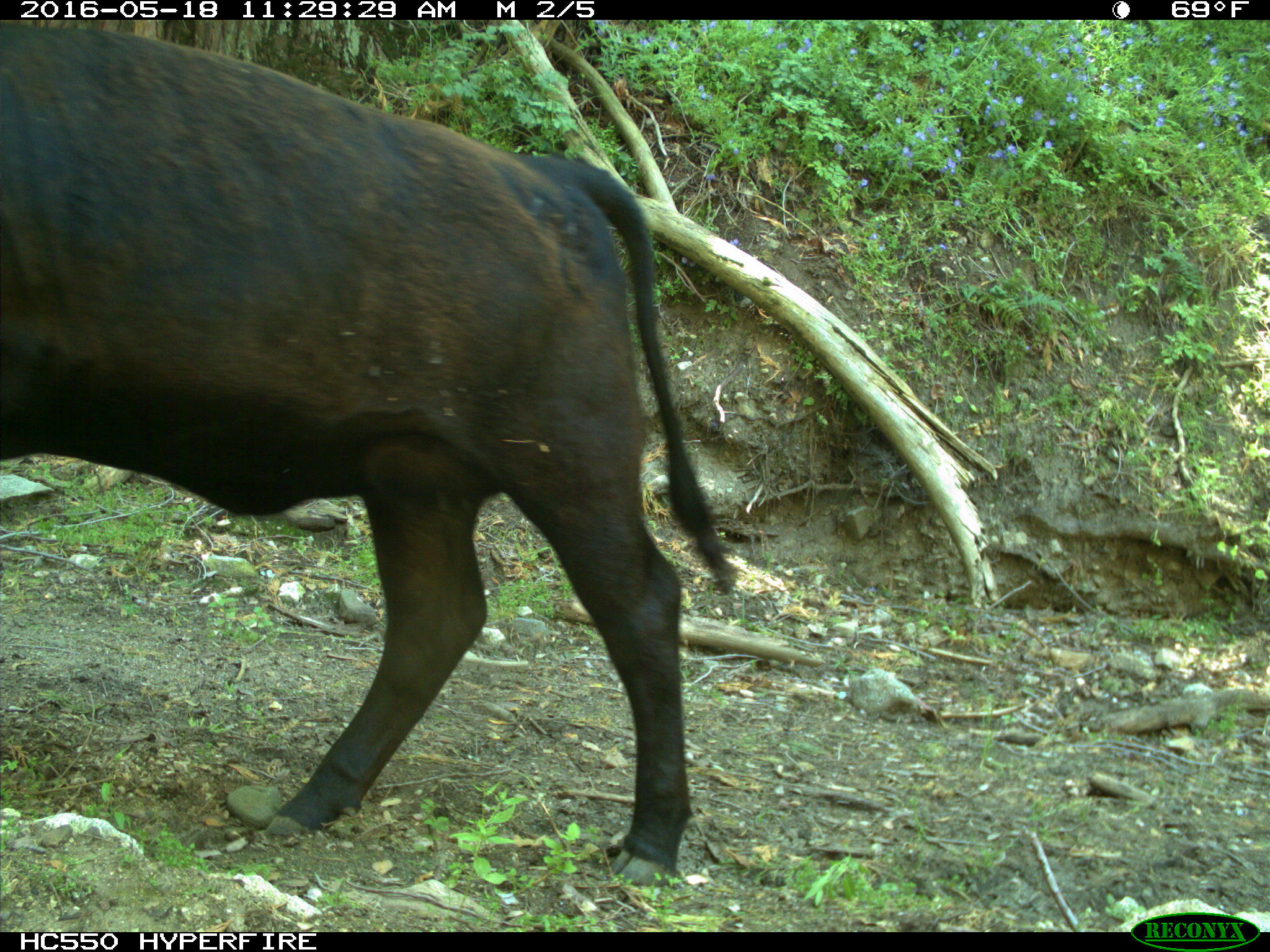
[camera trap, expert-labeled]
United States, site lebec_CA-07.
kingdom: Animalia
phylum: Chordata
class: Mammalia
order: Artiodactyla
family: Bovidae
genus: Bos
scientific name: Bos taurus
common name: domestic cow